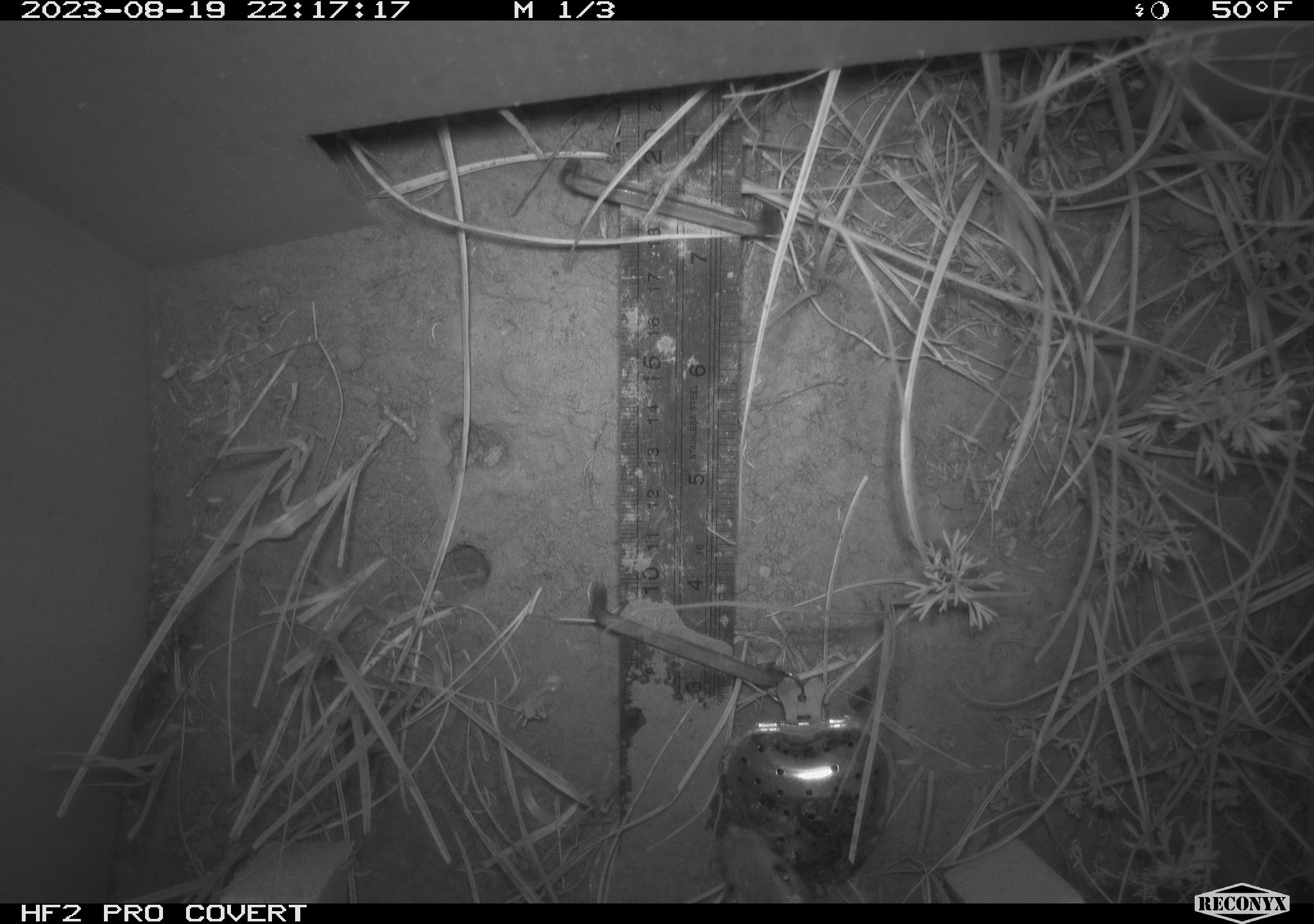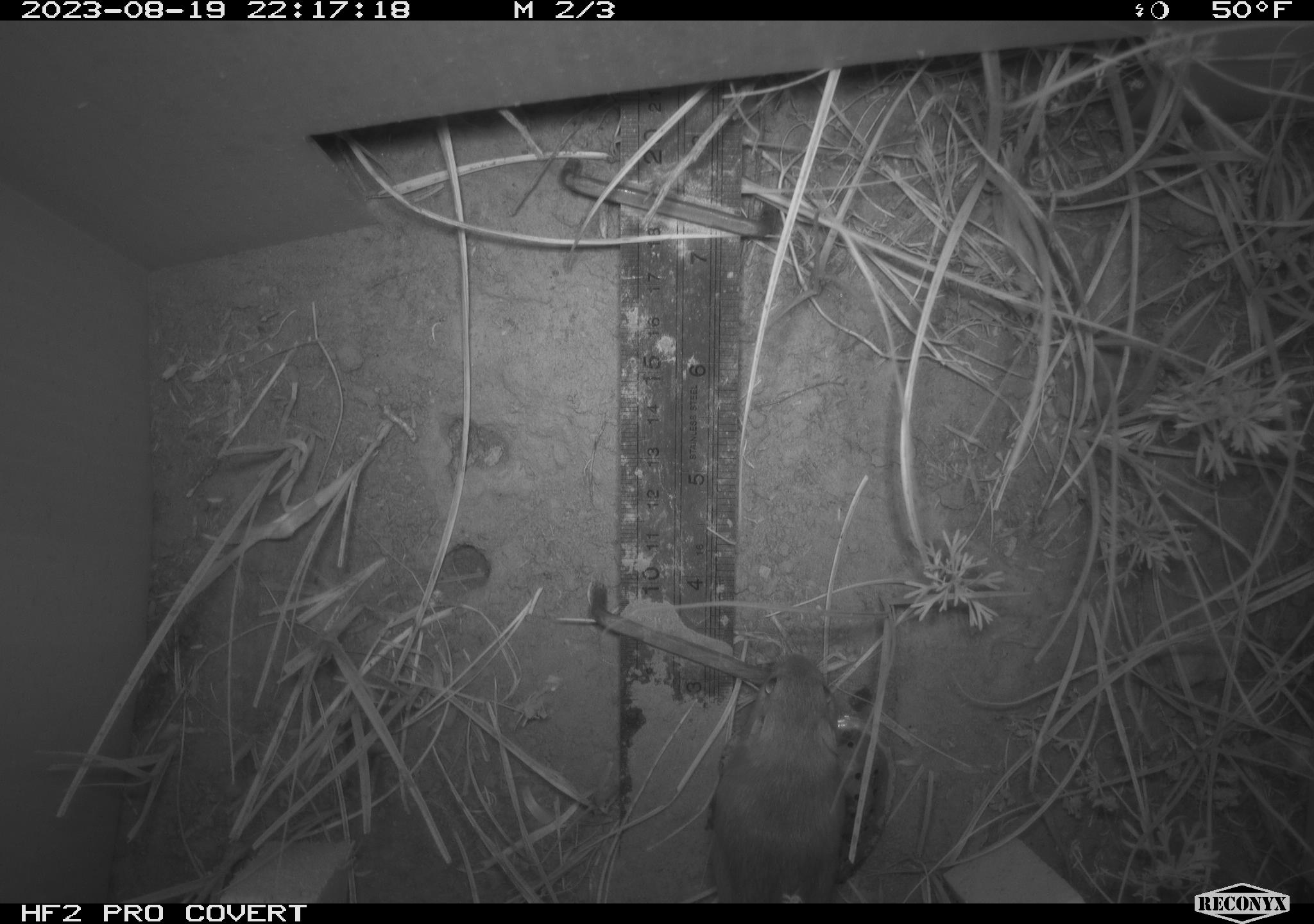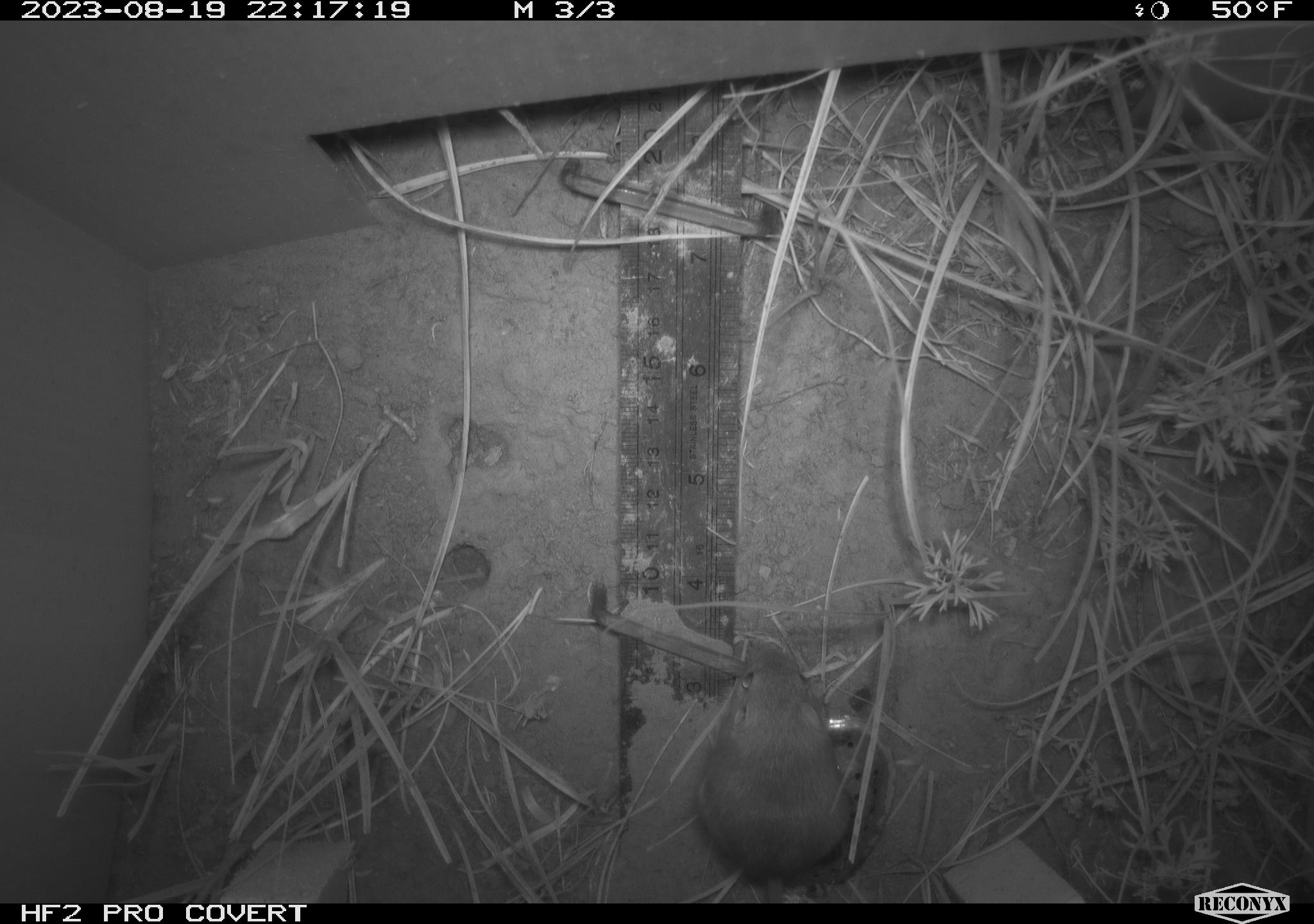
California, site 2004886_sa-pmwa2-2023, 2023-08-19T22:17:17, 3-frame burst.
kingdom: Animalia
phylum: Chordata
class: Mammalia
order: Rodentia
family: Cricetidae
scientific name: Cricetidae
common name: hamsters, voles, lemmings, and allies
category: cricetidae family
Cricetidae family (hamsters, voles, lemmings, and allies) (Cricetidae).